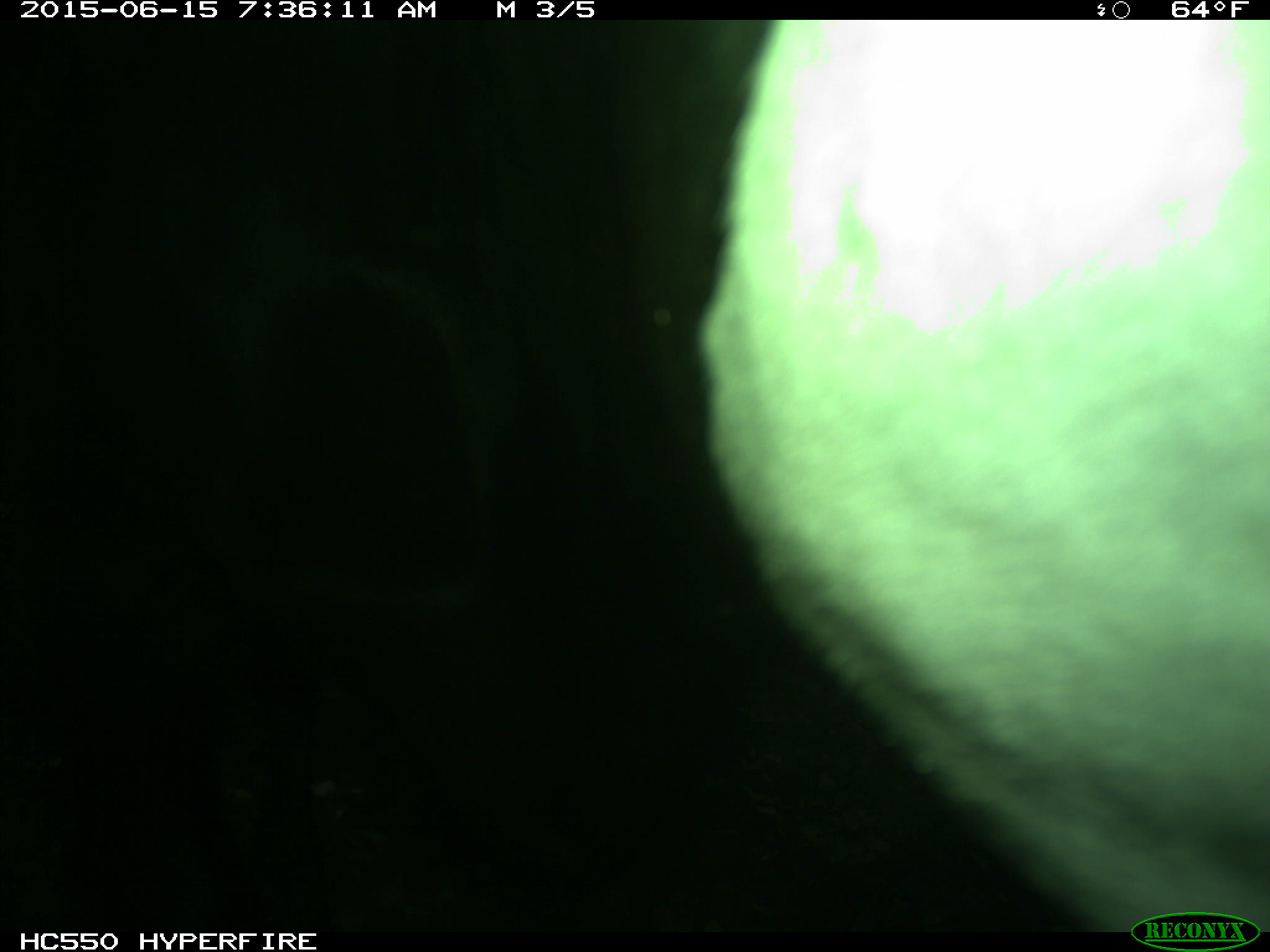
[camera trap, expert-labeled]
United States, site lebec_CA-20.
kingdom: Animalia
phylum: Chordata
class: Mammalia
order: Artiodactyla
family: Bovidae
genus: Bos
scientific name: Bos taurus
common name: domestic cow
Bos taurus (domestic cow).